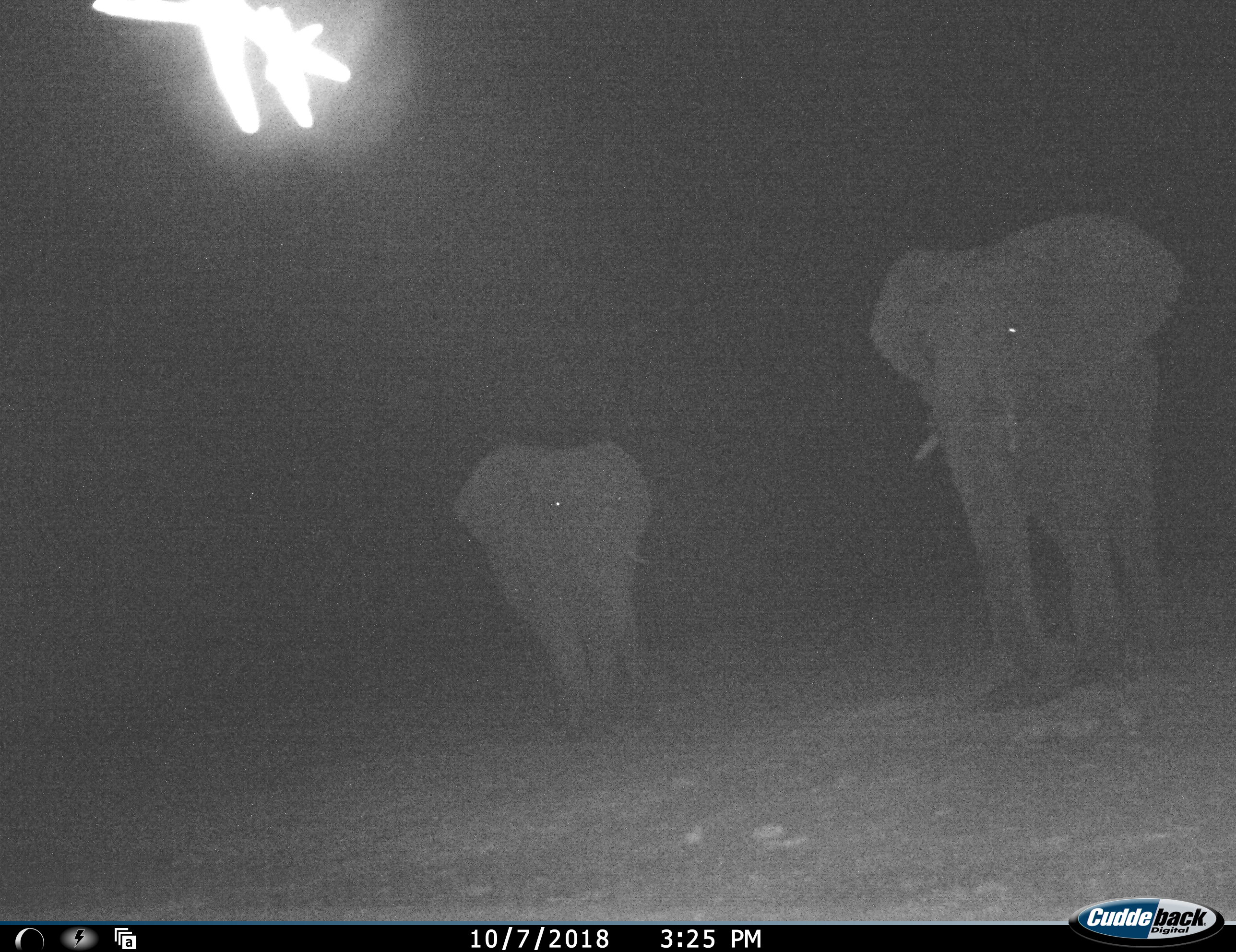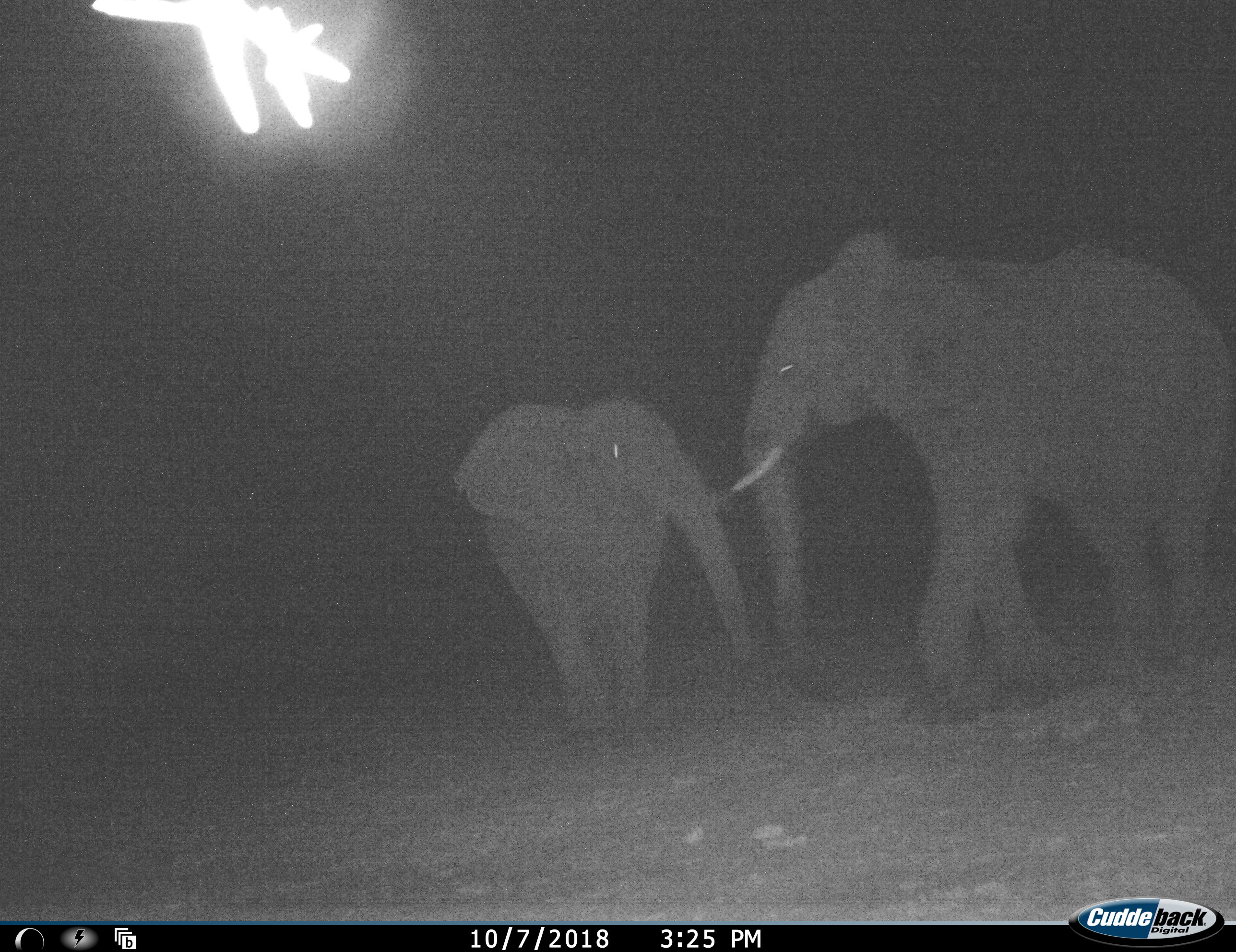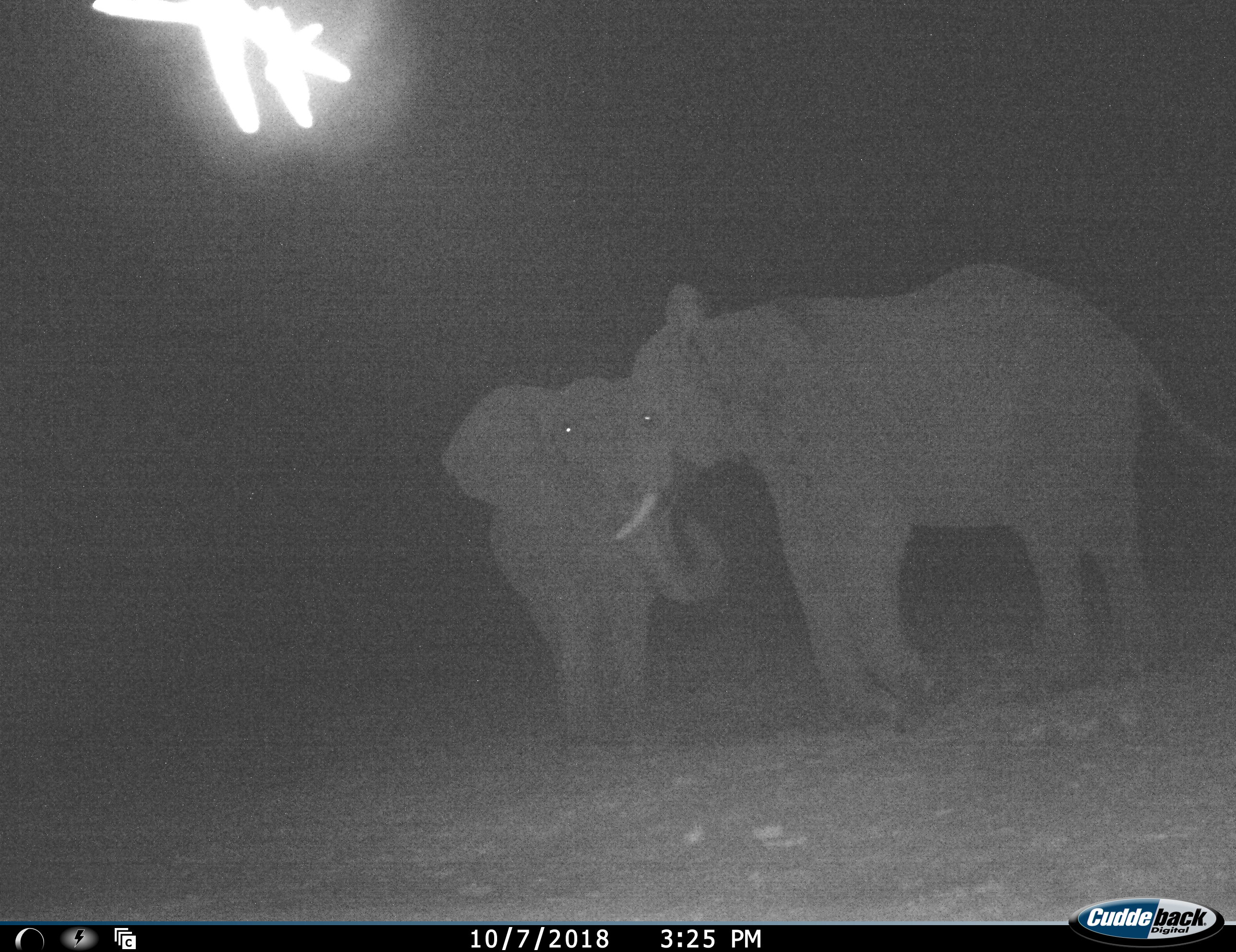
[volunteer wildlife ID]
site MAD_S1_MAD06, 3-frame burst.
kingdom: Animalia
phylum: Chordata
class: Mammalia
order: Proboscidea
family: Elephantidae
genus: Loxodonta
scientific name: Loxodonta africana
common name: african bush elephant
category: elephant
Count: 2.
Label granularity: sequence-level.